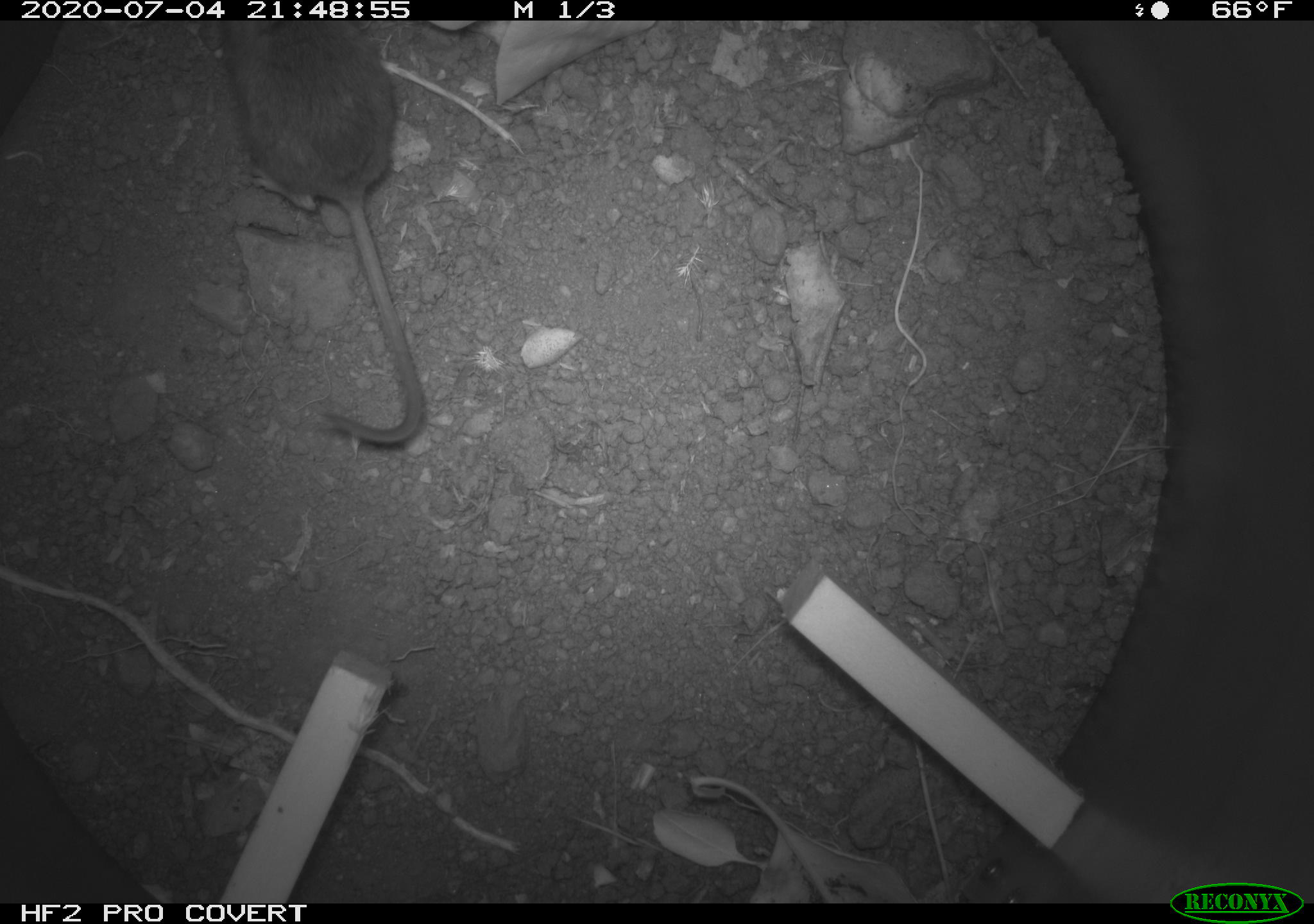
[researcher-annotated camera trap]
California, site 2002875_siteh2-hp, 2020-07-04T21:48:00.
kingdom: Animalia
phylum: Chordata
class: Mammalia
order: Rodentia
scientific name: Rodentia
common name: rodent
Rodent (Rodentia).